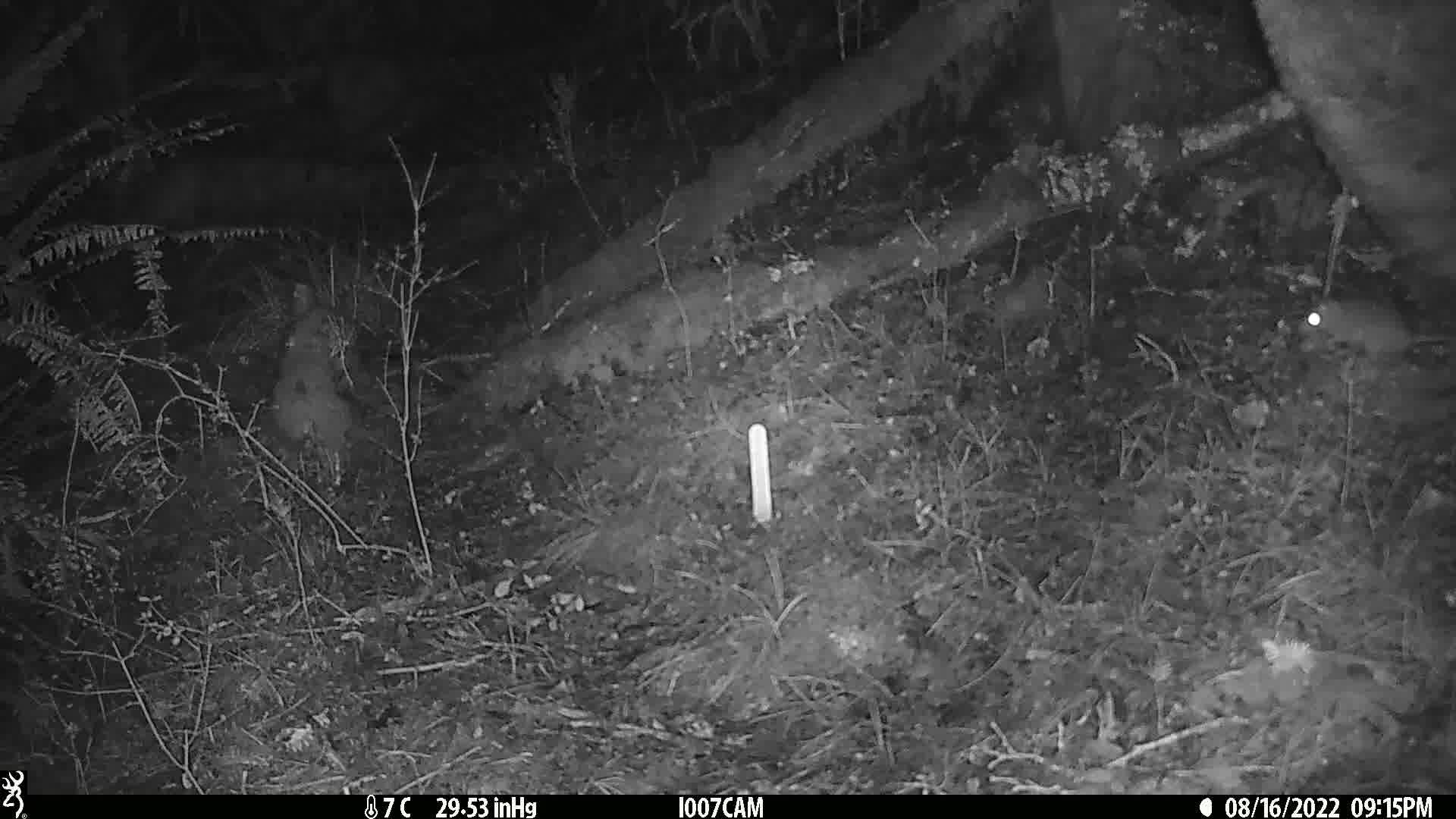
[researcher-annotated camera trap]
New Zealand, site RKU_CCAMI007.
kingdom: Animalia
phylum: Chordata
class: Mammalia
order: Rodentia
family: Muridae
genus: Rattus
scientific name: Rattus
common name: rat